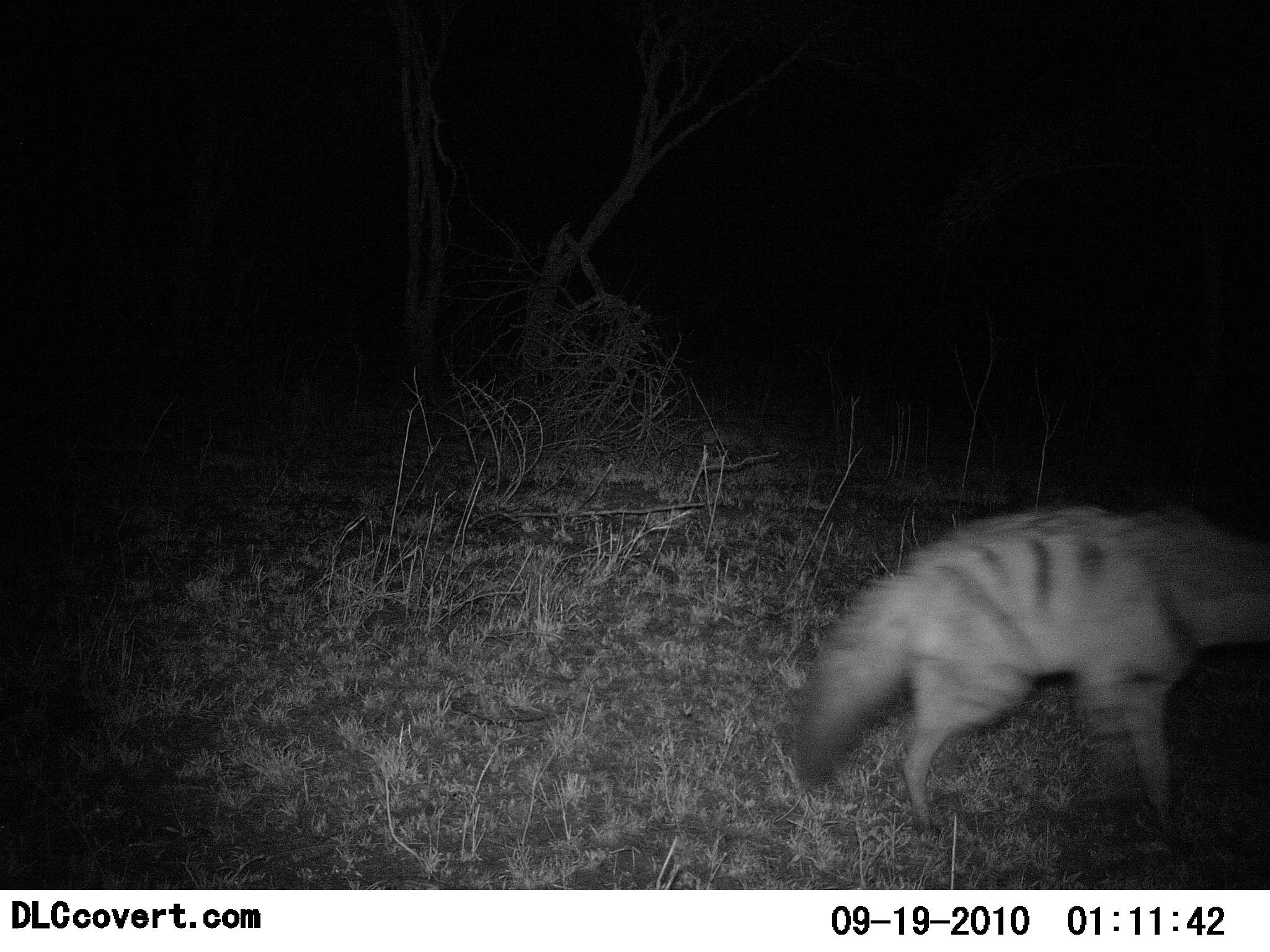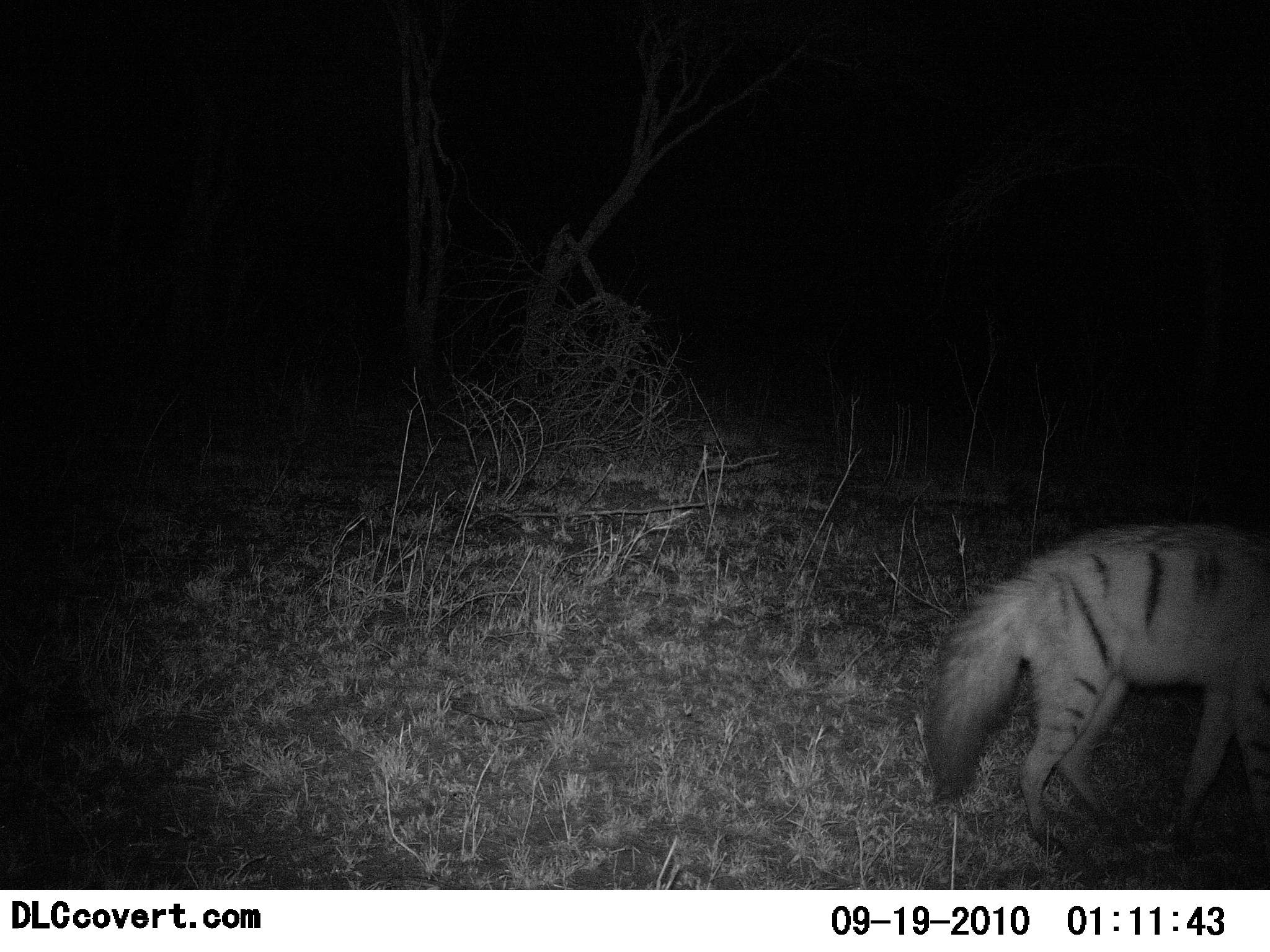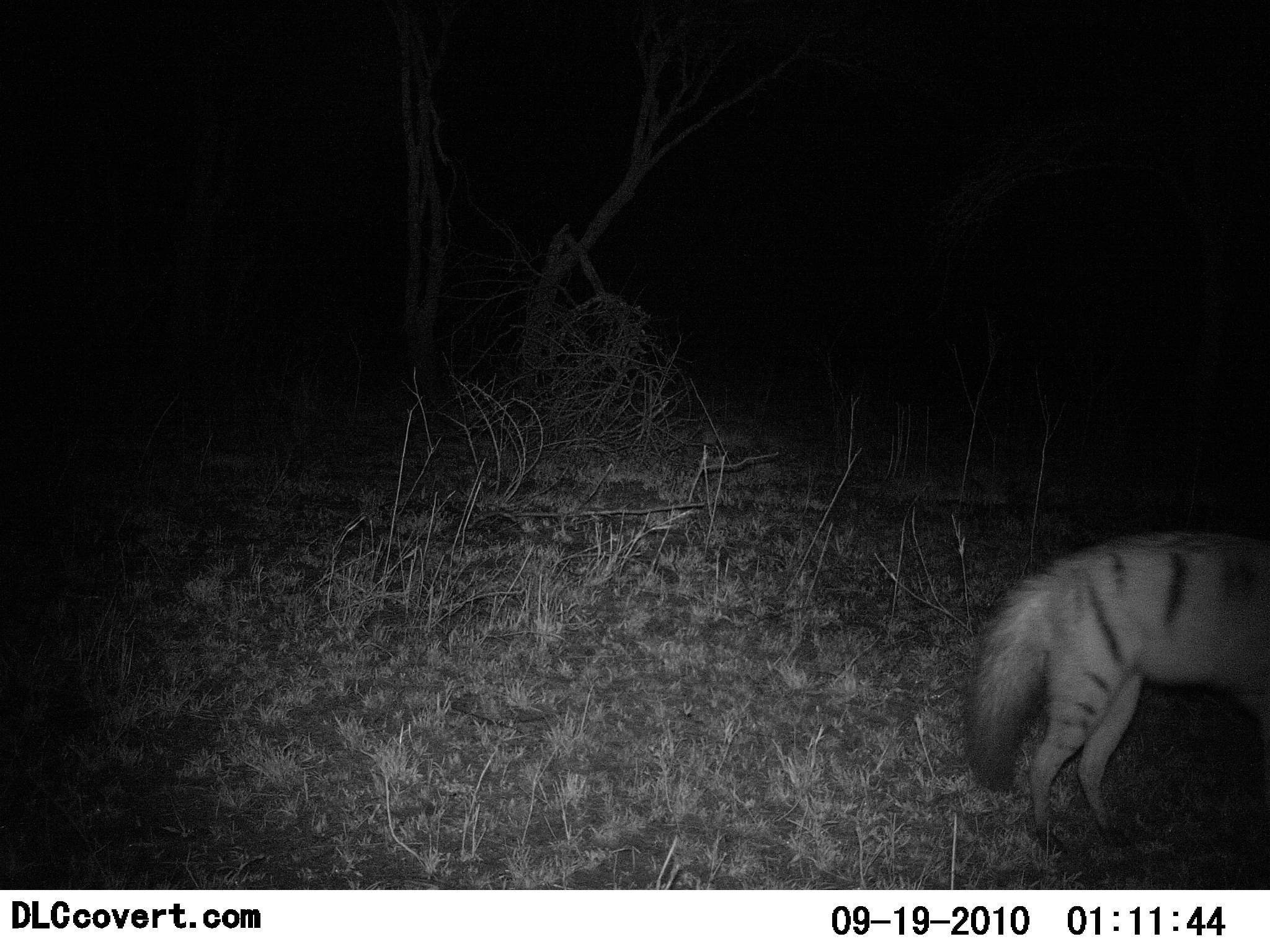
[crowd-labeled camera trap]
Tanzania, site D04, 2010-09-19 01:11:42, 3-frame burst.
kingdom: Animalia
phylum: Chordata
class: Mammalia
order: Carnivora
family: Hyaenidae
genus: Proteles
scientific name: Proteles cristatus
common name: aardwolf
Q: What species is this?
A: Aardwolf (Proteles cristatus).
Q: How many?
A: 1.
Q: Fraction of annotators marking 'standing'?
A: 20%.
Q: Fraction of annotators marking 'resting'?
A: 0%.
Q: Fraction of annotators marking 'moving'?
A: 87%.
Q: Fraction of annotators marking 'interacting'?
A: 0%.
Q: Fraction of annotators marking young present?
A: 0%.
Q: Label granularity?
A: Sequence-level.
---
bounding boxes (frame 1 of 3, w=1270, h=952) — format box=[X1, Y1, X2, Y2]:
animal: box=[793, 507, 1270, 835]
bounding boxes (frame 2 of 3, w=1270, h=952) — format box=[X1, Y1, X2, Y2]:
animal: box=[922, 526, 1270, 853]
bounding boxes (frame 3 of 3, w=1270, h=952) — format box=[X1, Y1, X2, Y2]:
animal: box=[964, 528, 1270, 855]